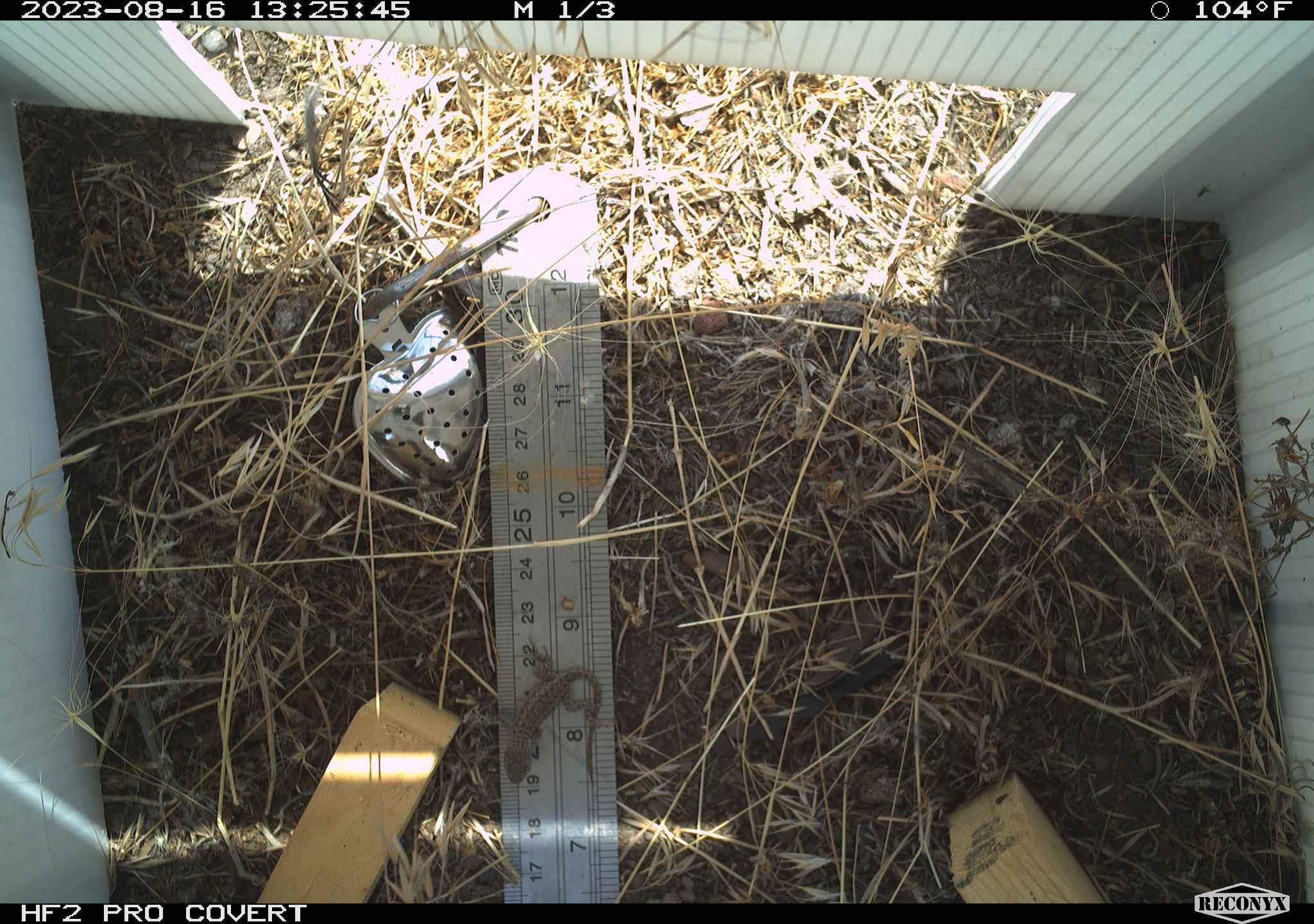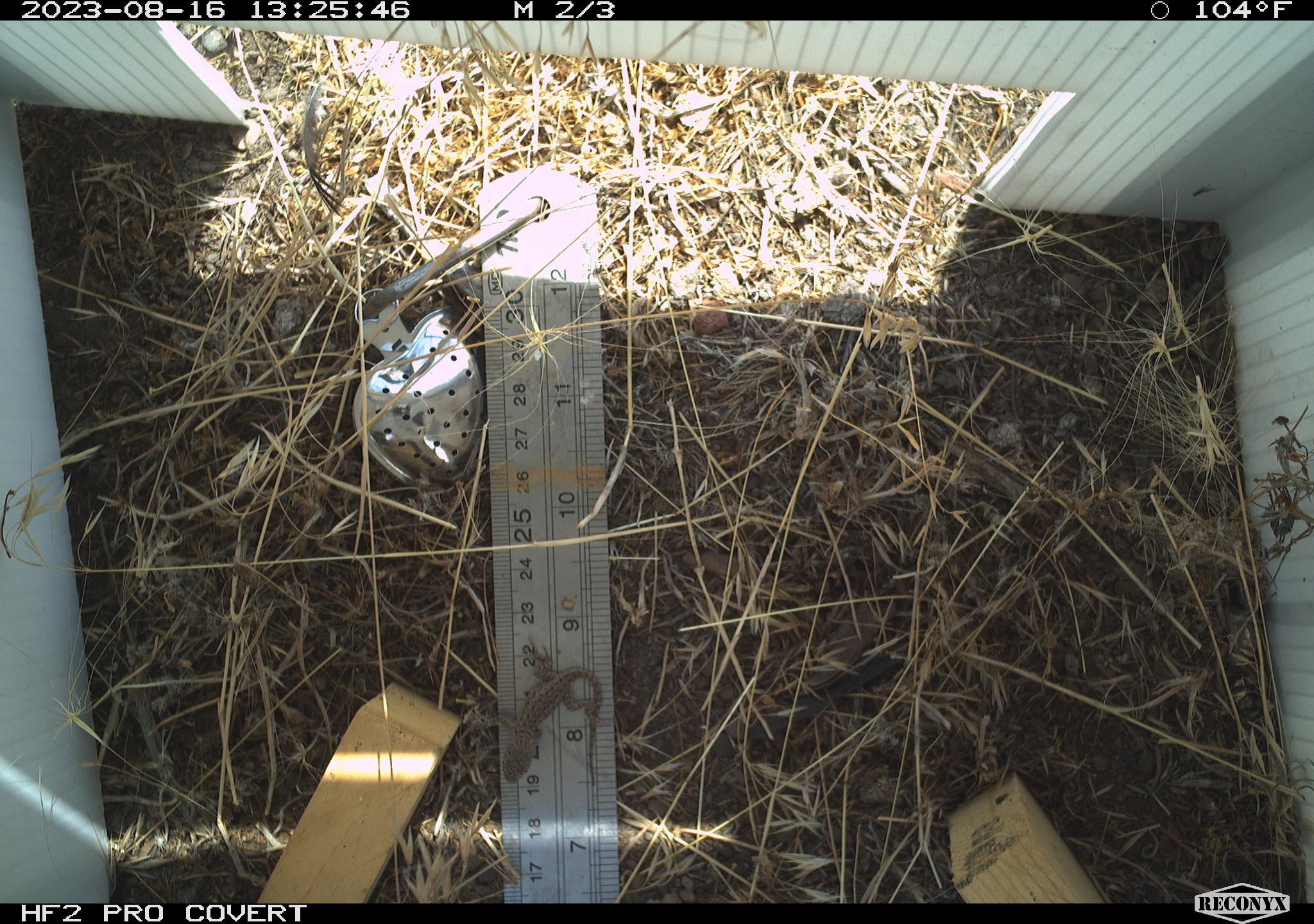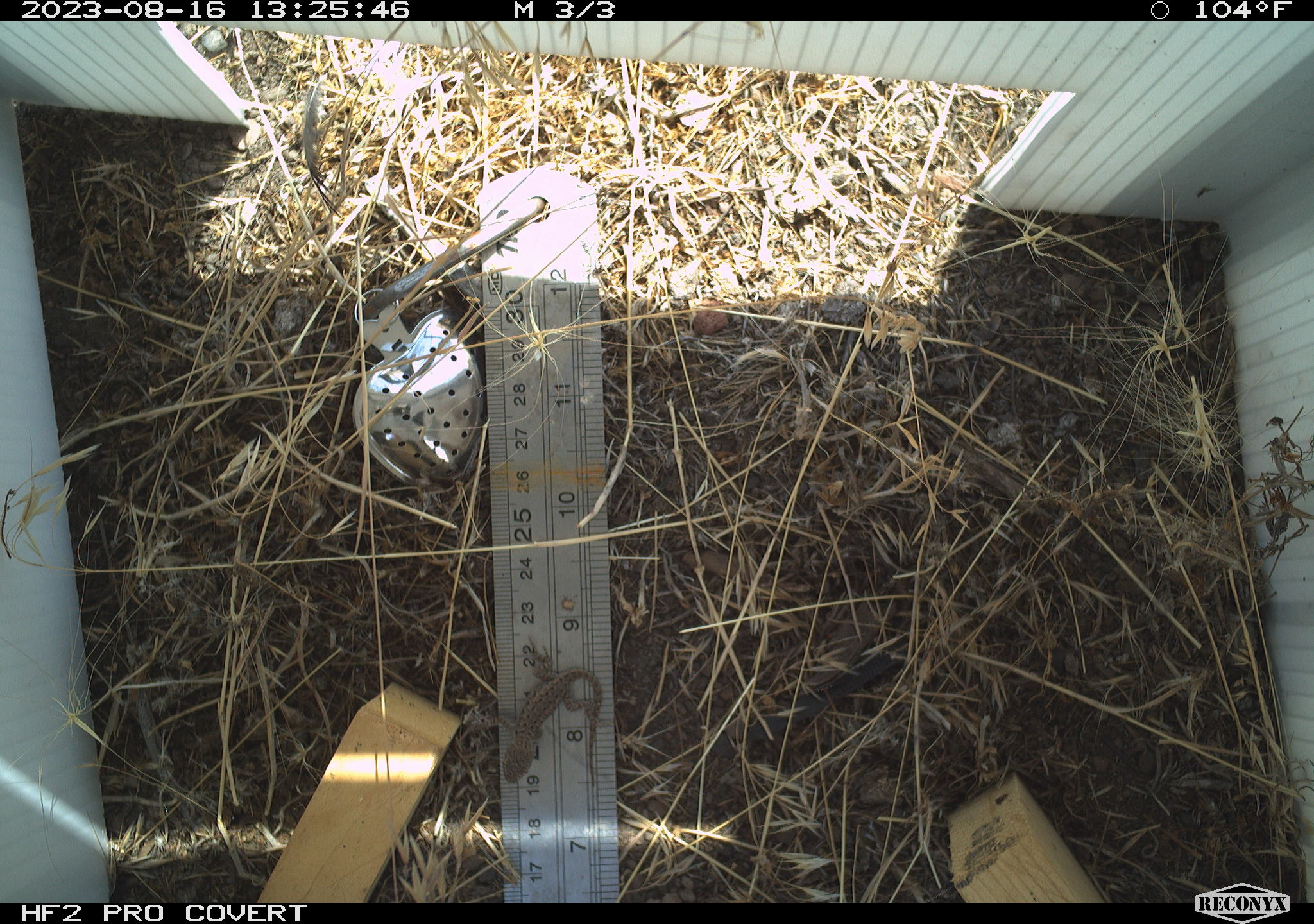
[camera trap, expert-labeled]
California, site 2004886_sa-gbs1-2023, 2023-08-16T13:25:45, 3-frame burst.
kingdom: Animalia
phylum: Chordata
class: Reptilia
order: Squamata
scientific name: Squamata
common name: lizards and snakes